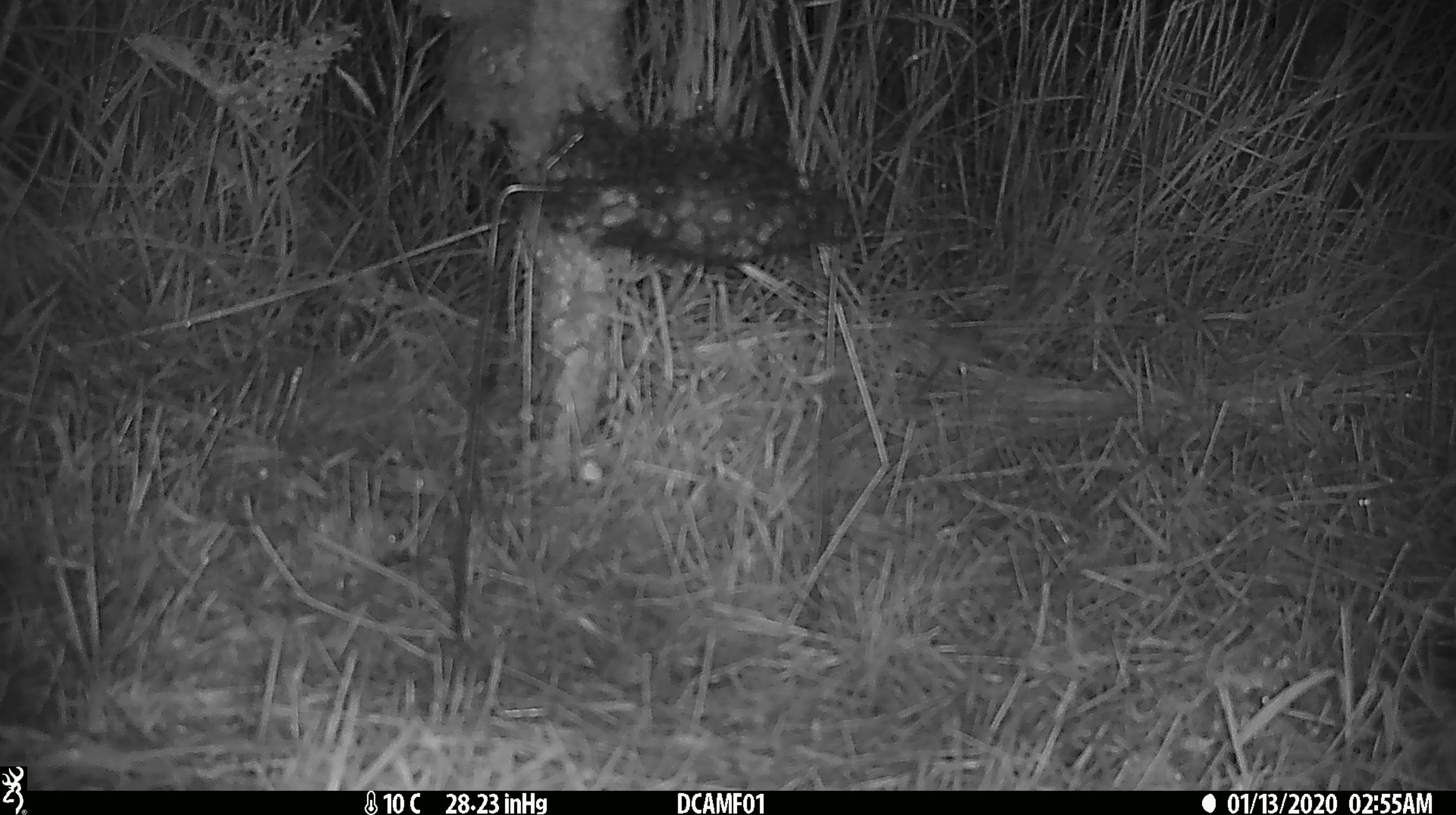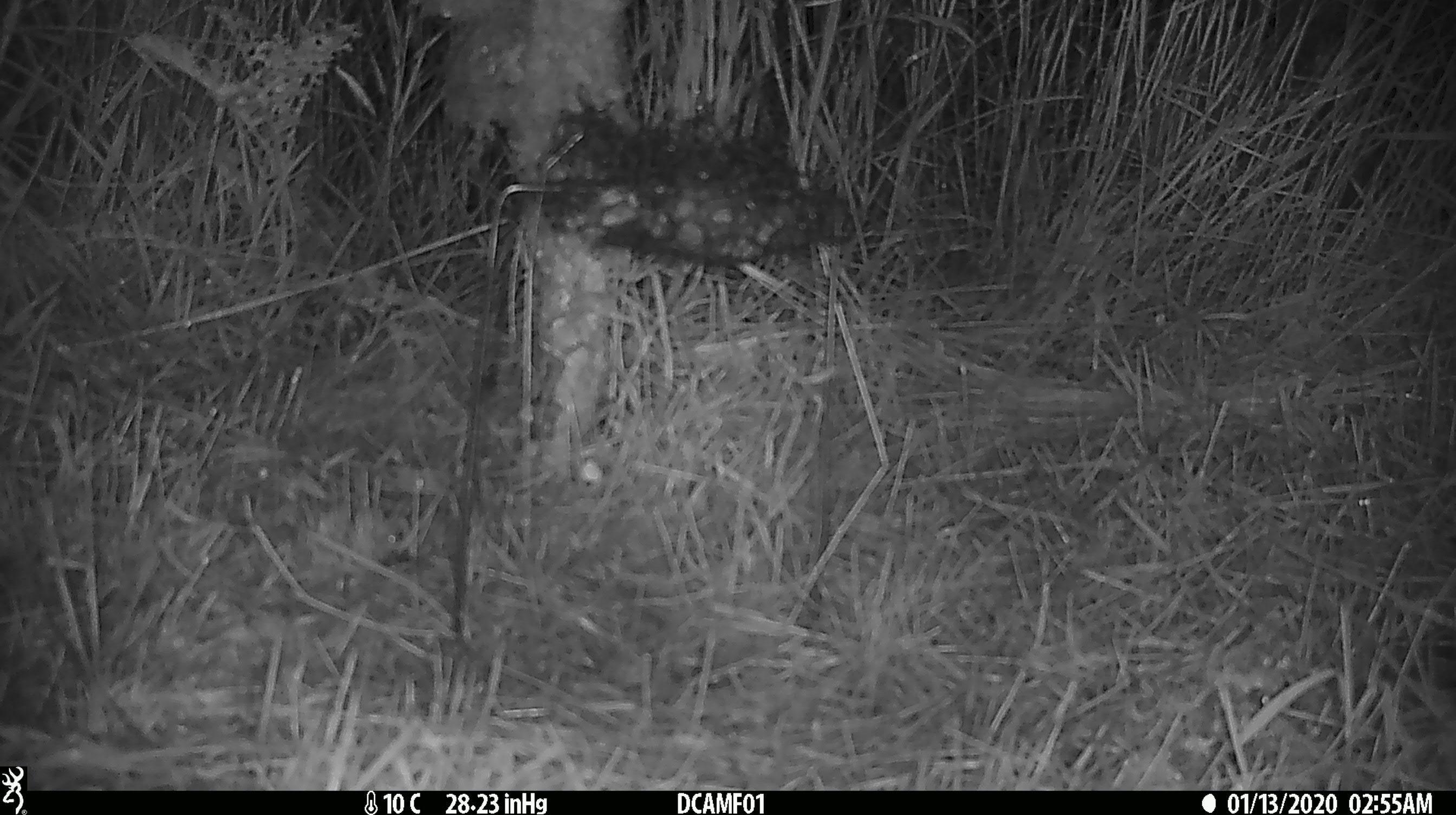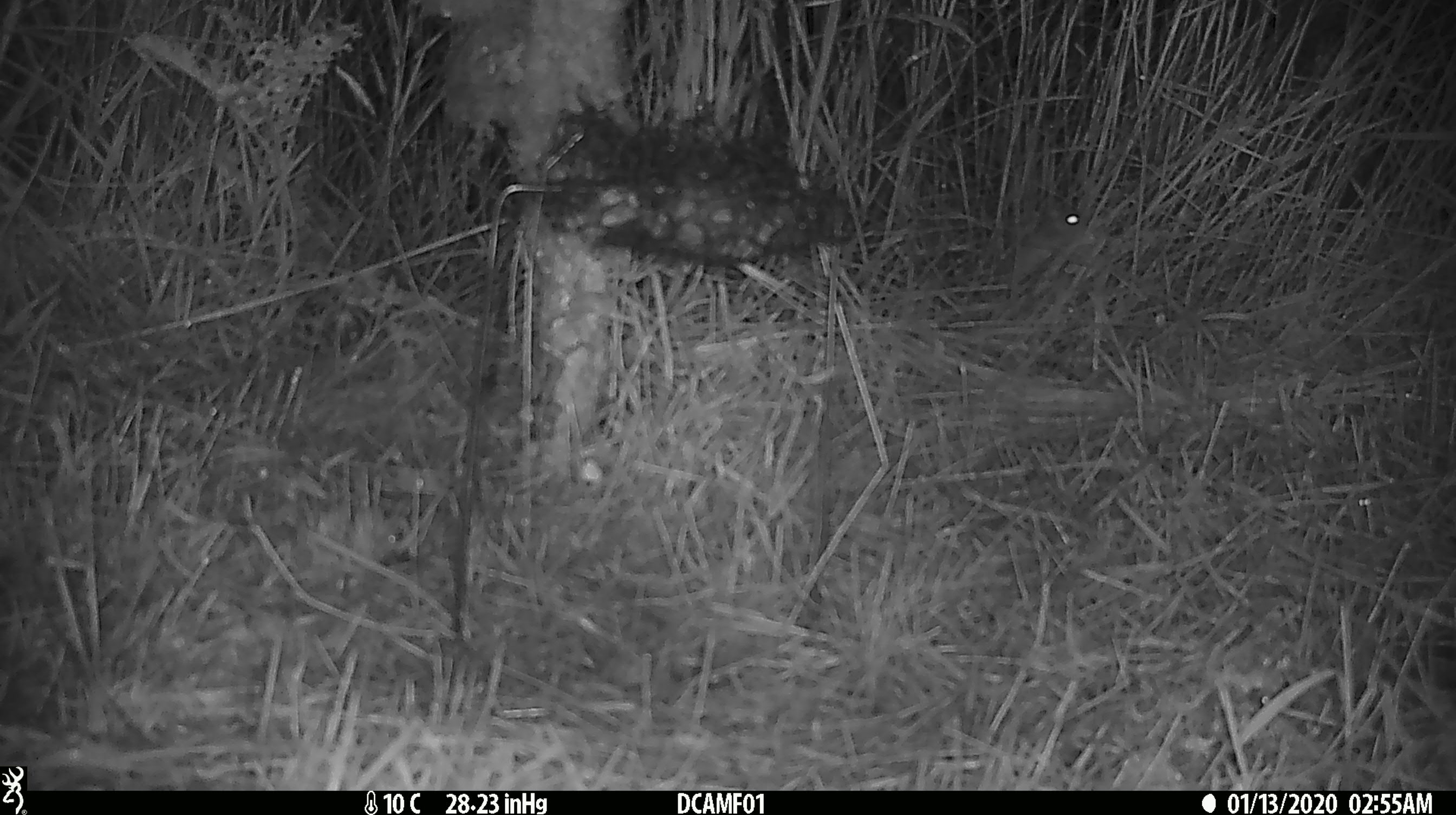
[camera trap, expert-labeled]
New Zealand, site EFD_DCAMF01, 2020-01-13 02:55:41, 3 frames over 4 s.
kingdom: Animalia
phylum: Chordata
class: Mammalia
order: Rodentia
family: Muridae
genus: Mus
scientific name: Mus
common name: mouse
Mouse (Mus).